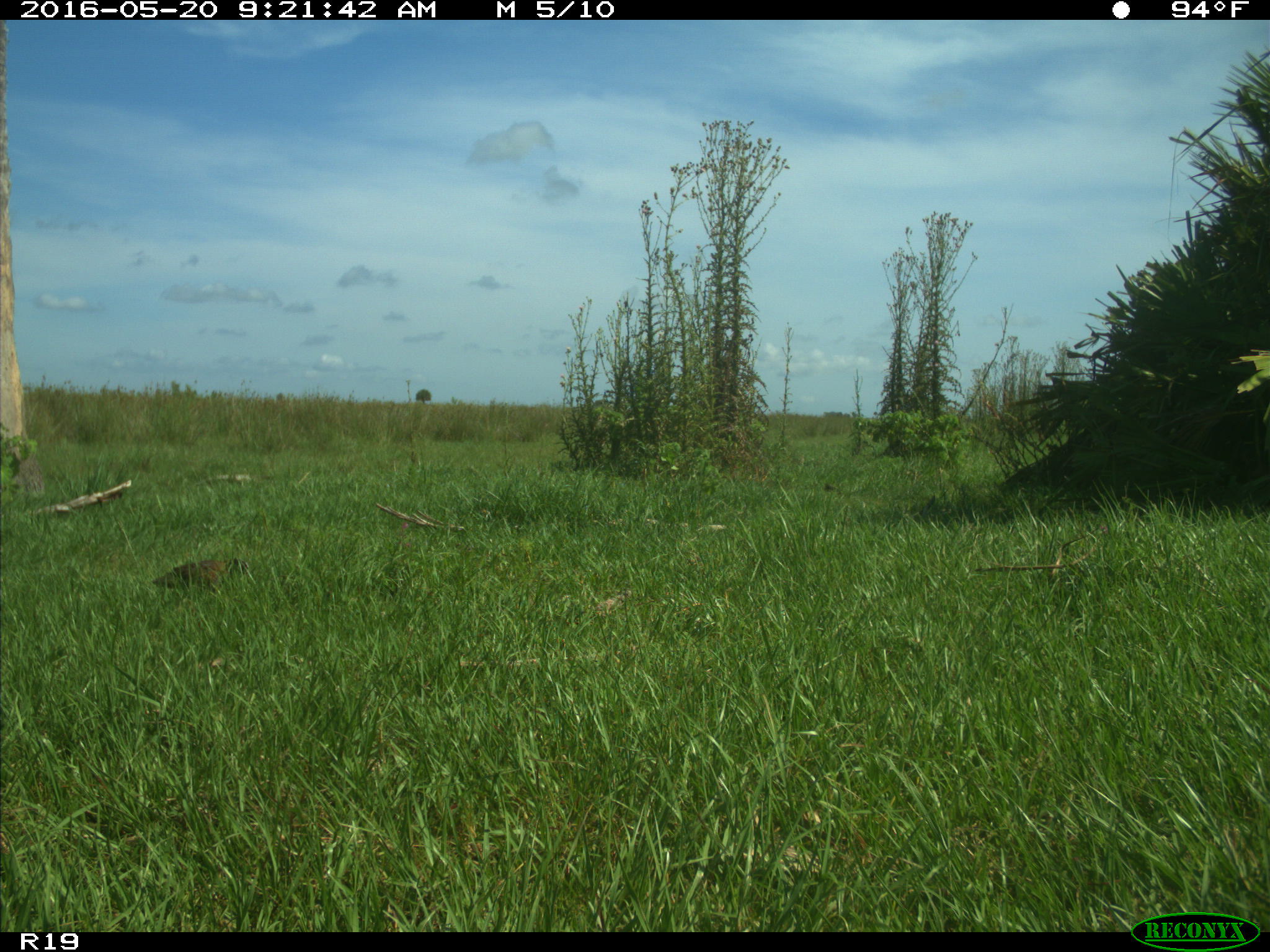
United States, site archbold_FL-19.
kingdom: Animalia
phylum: Chordata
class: Aves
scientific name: Aves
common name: birds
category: unidentified bird